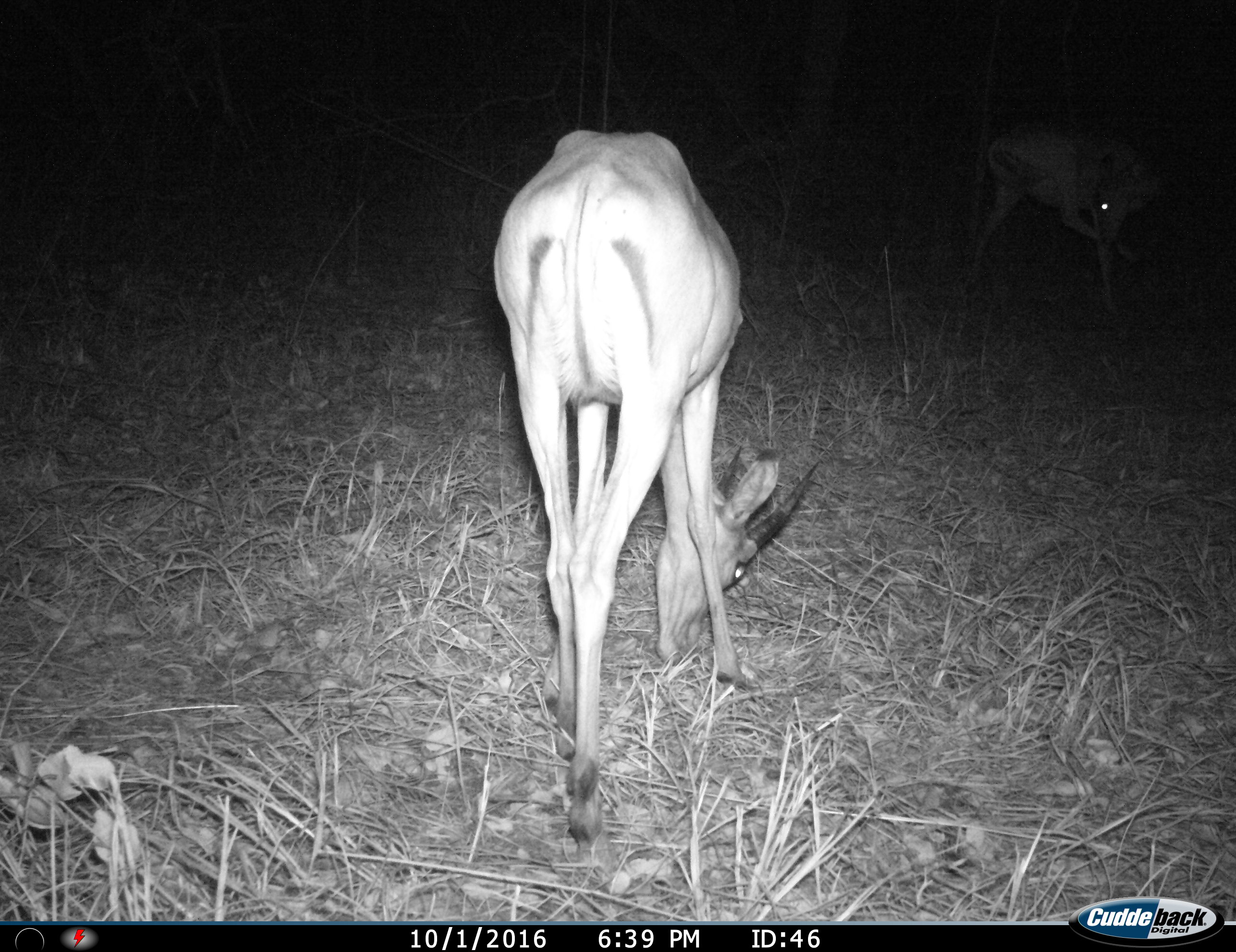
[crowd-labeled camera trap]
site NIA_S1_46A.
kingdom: Animalia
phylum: Chordata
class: Mammalia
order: Artiodactyla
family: Bovidae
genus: Aepyceros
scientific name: Aepyceros melampus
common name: impala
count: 2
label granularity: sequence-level